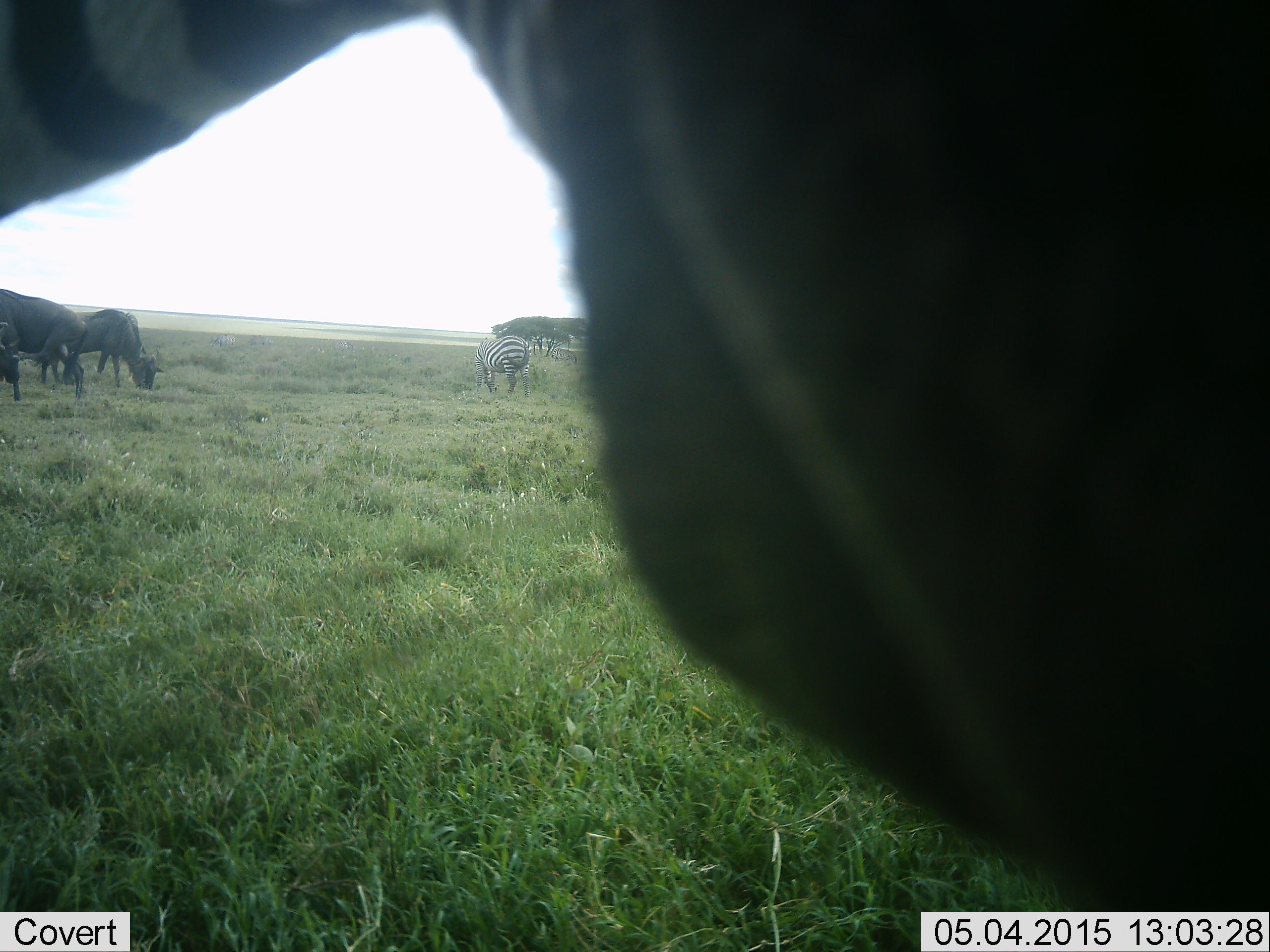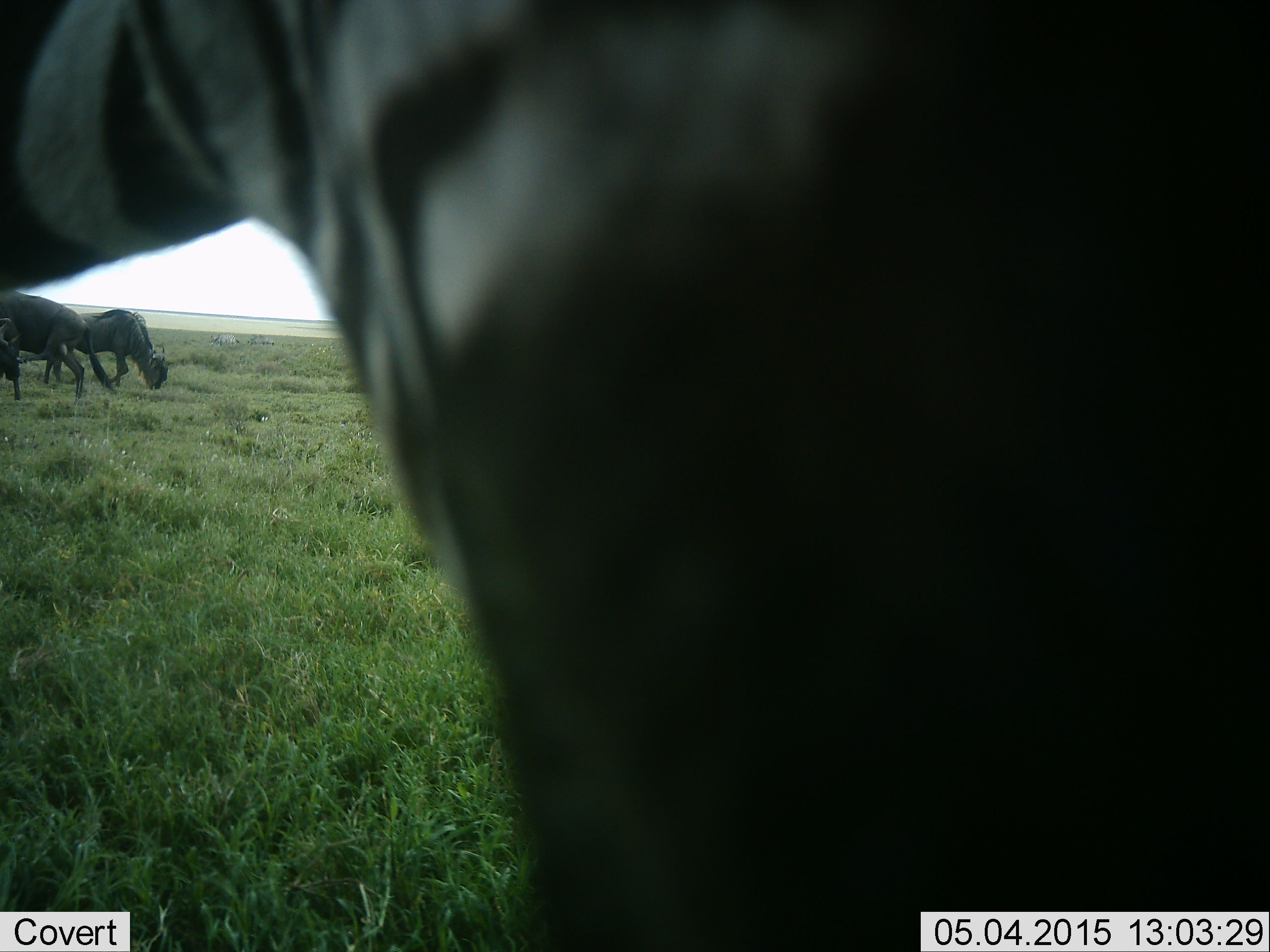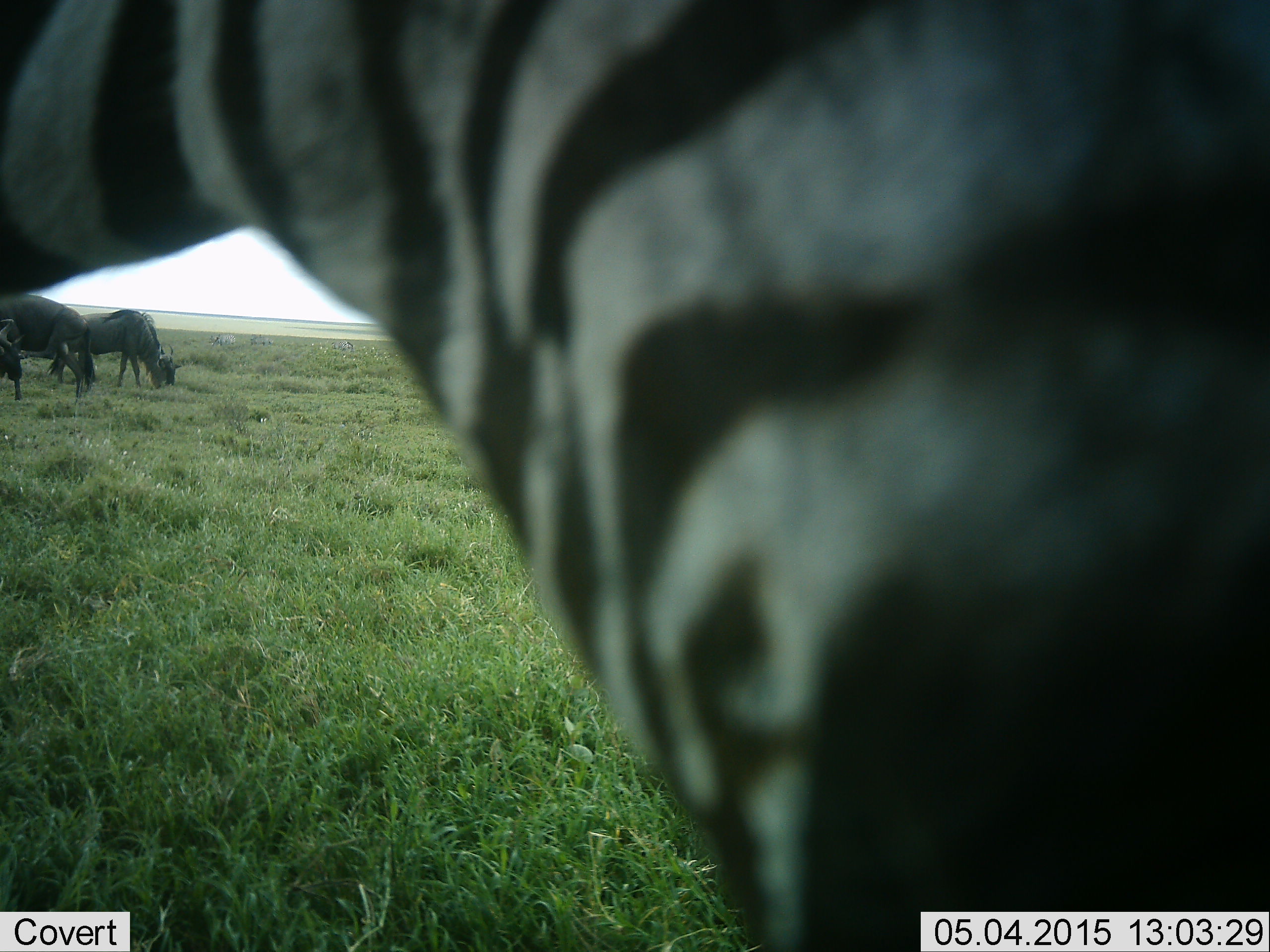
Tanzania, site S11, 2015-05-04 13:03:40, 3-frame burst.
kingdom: Animalia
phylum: Chordata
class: Mammalia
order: Artiodactyla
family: Bovidae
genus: Connochaetes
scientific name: Connochaetes taurinus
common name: blue wildebeest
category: wildebeest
Wildebeest (blue wildebeest) (Connochaetes taurinus), count 3. Behavior (volunteer vote fractions): standing 50%, resting 0%, moving 20%, interacting 0%. Young present (vote fraction): 0%. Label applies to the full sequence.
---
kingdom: Animalia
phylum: Chordata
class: Mammalia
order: Perissodactyla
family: Equidae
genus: Equus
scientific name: Equus quagga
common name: plains zebra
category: zebra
Zebra (plains zebra) (Equus quagga), count 2. Behavior (volunteer vote fractions): standing 70%, resting 0%, moving 40%, interacting 0%. Young present (vote fraction): 0%. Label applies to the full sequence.